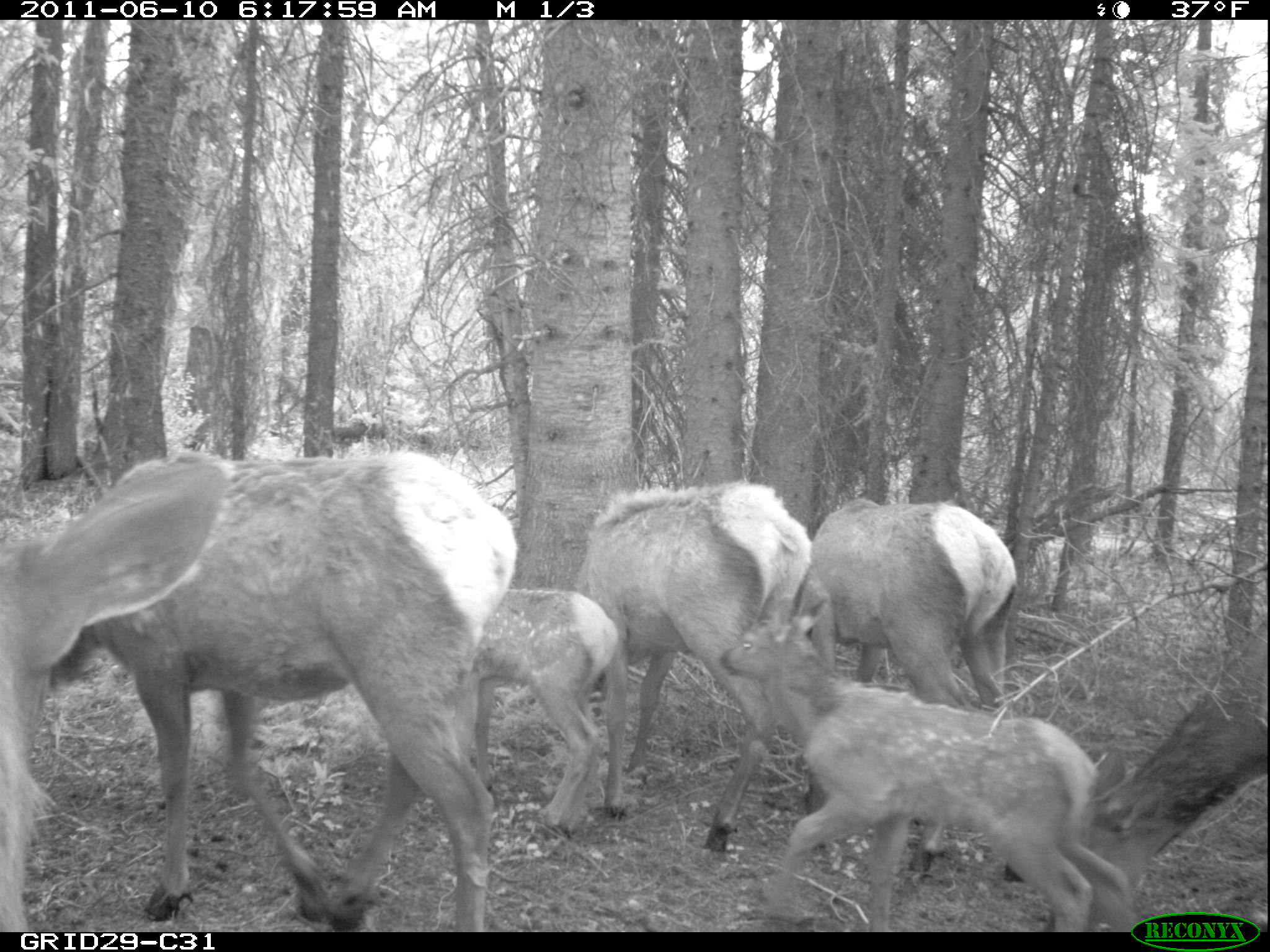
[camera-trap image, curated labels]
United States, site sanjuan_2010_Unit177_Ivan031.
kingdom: Animalia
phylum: Chordata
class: Mammalia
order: Artiodactyla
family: Cervidae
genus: Cervus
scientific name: Cervus elaphus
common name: red deer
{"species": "Cervus elaphus (red deer)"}